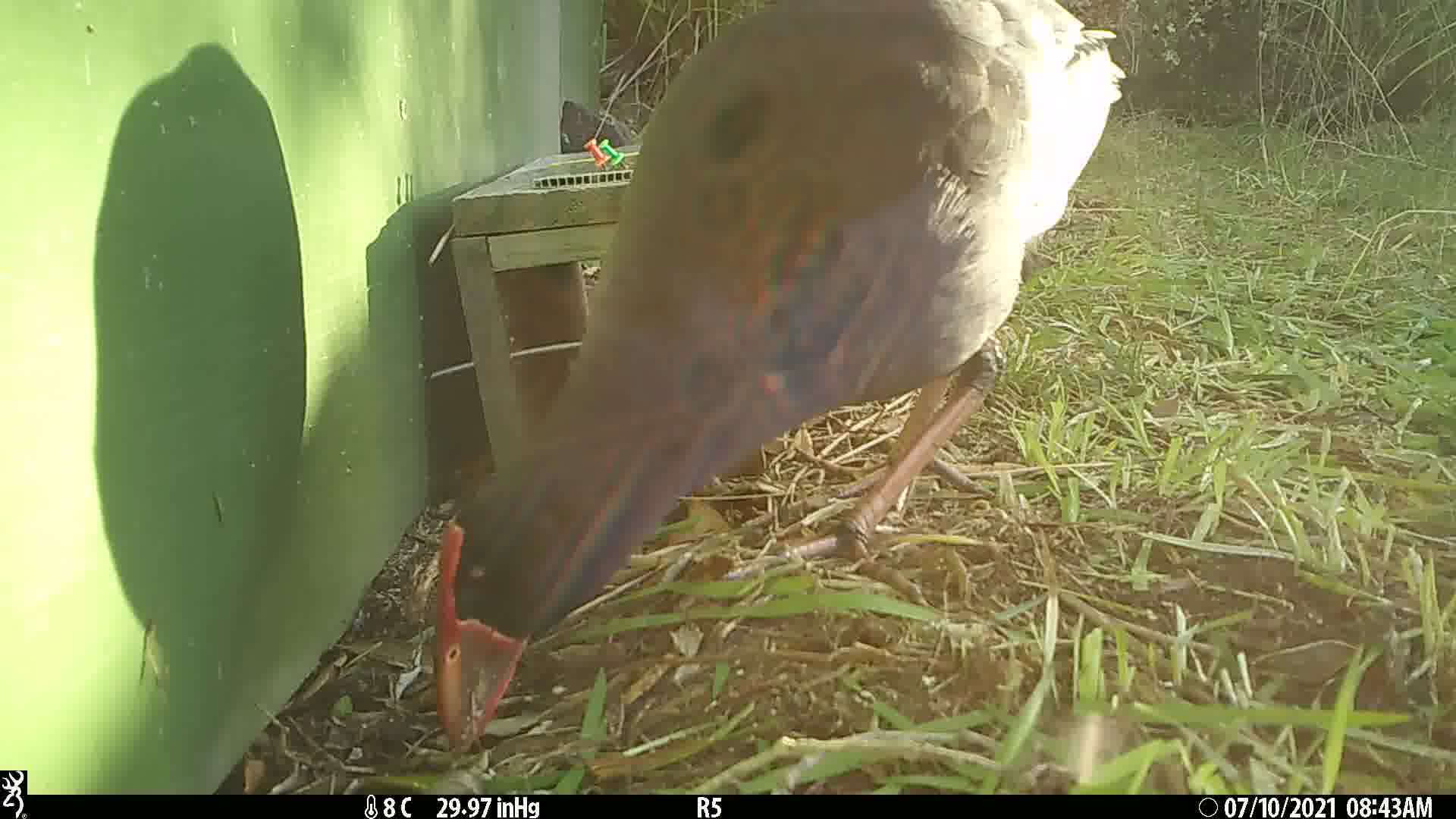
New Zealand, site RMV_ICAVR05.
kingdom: Animalia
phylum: Chordata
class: Aves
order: Gruiformes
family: Rallidae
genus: Porphyrio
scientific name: Porphyrio melanotus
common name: australasian swamphen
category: pukeko